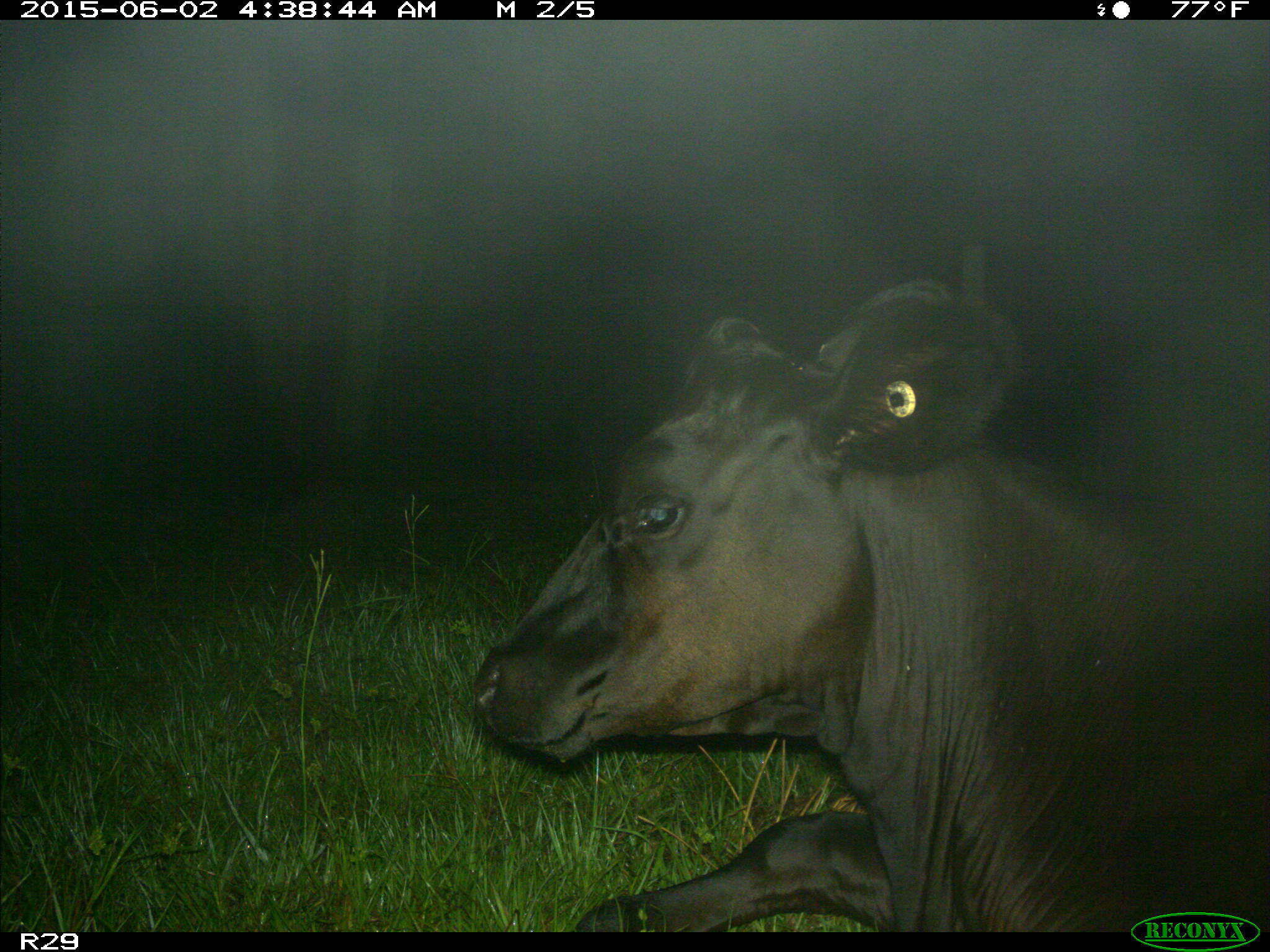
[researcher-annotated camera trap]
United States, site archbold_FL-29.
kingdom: Animalia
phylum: Chordata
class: Mammalia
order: Artiodactyla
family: Bovidae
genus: Bos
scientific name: Bos taurus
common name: domestic cow